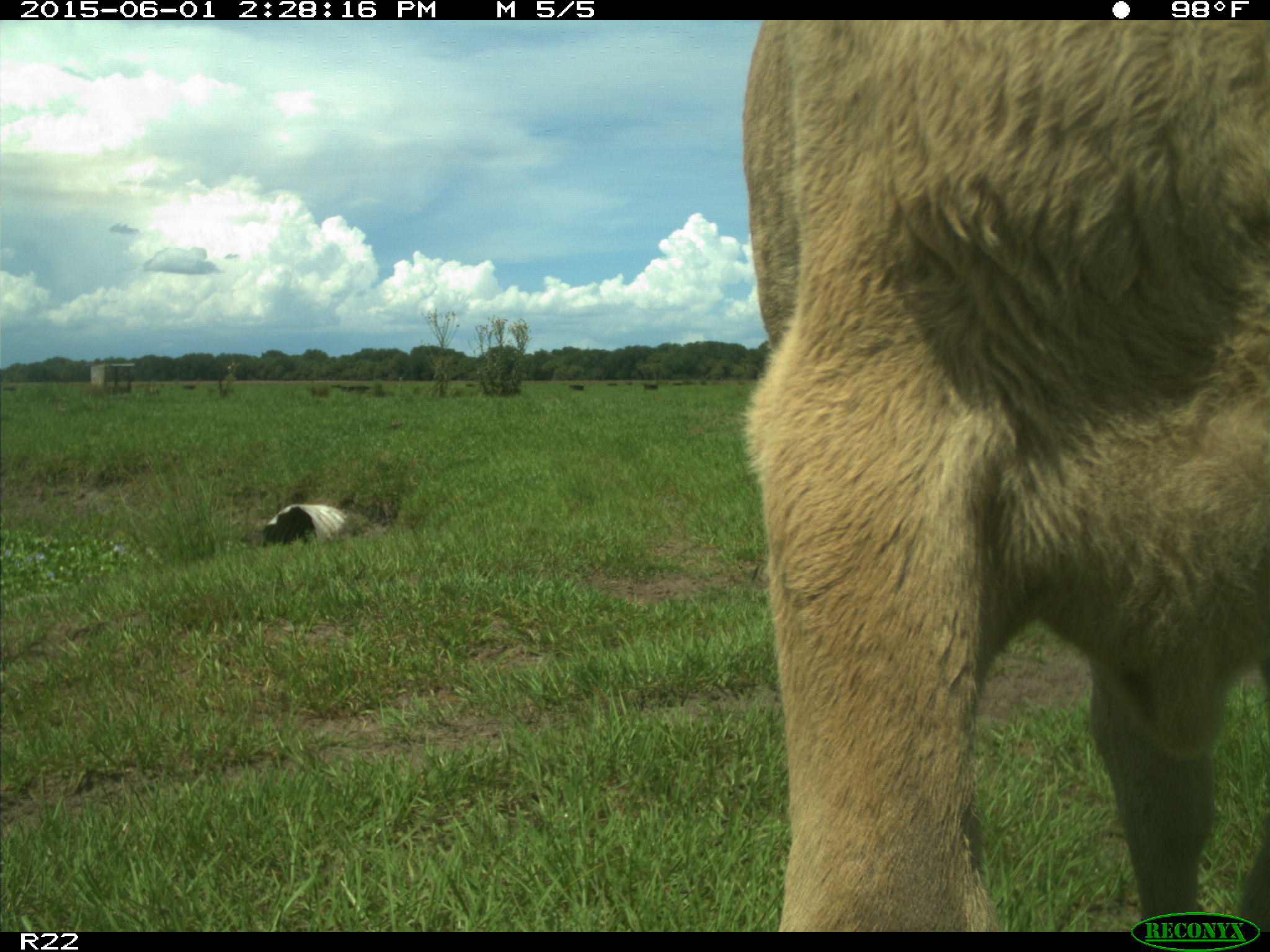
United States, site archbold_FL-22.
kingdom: Animalia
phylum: Chordata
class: Mammalia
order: Artiodactyla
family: Bovidae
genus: Bos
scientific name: Bos taurus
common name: domestic cow